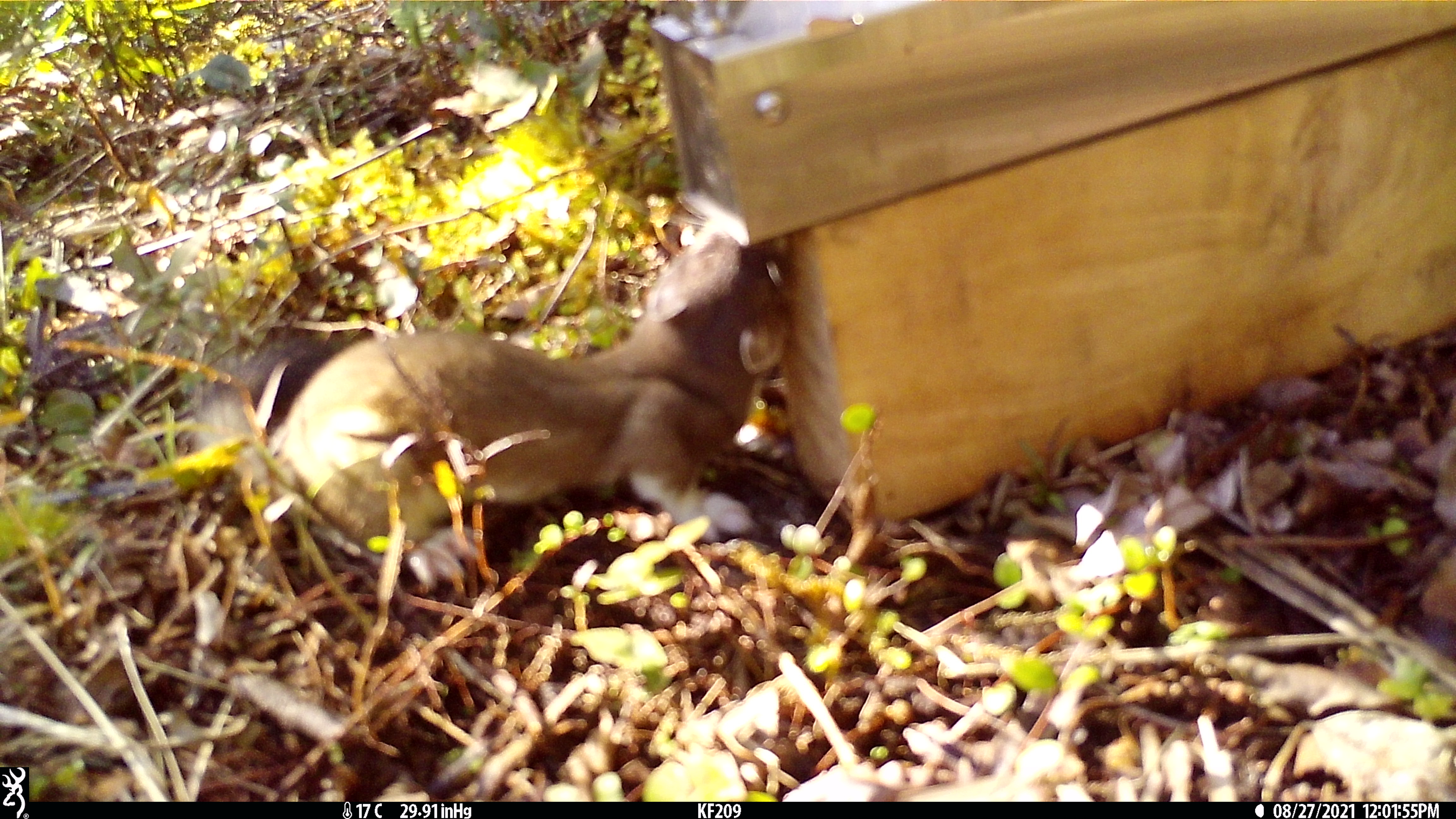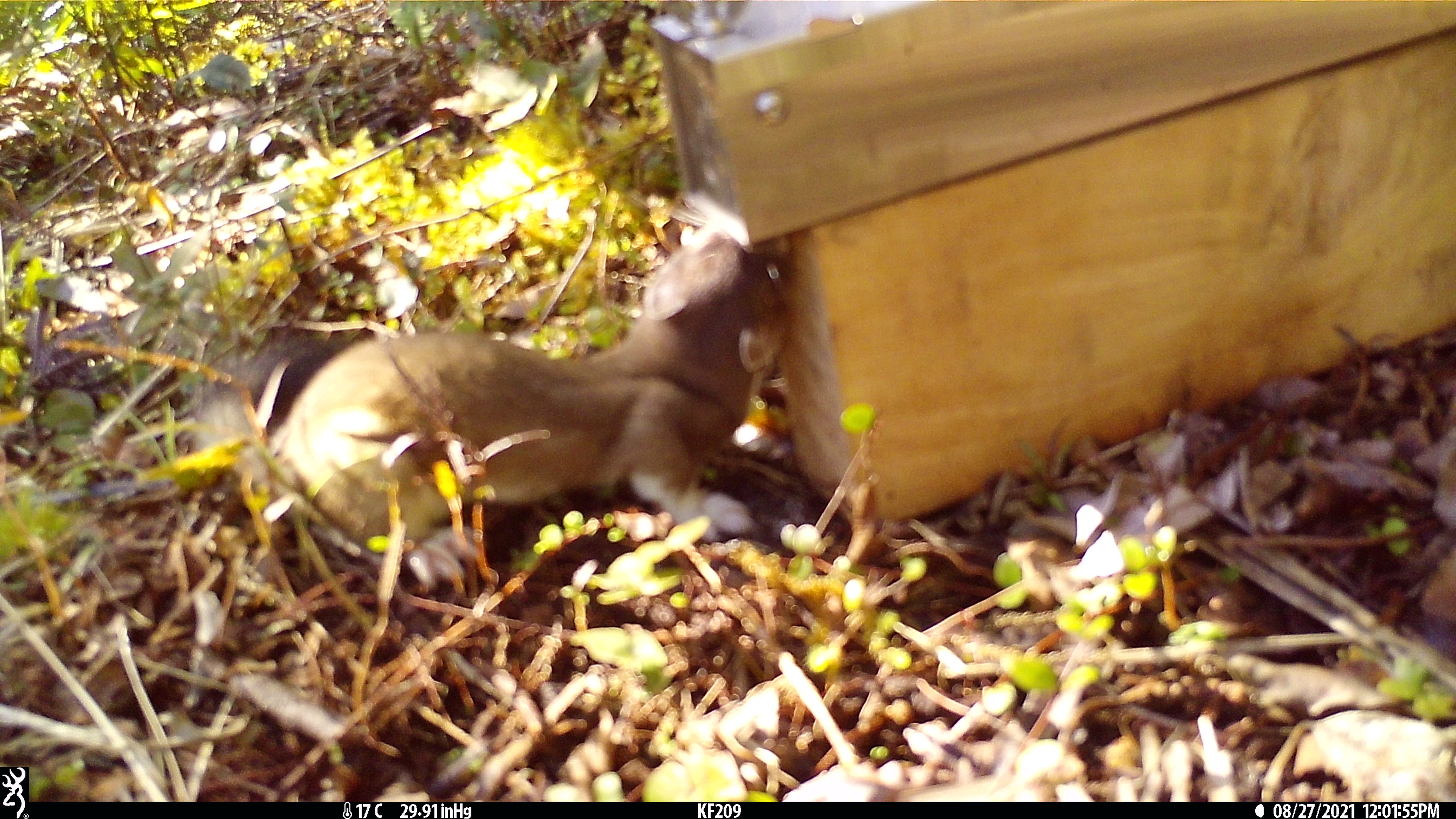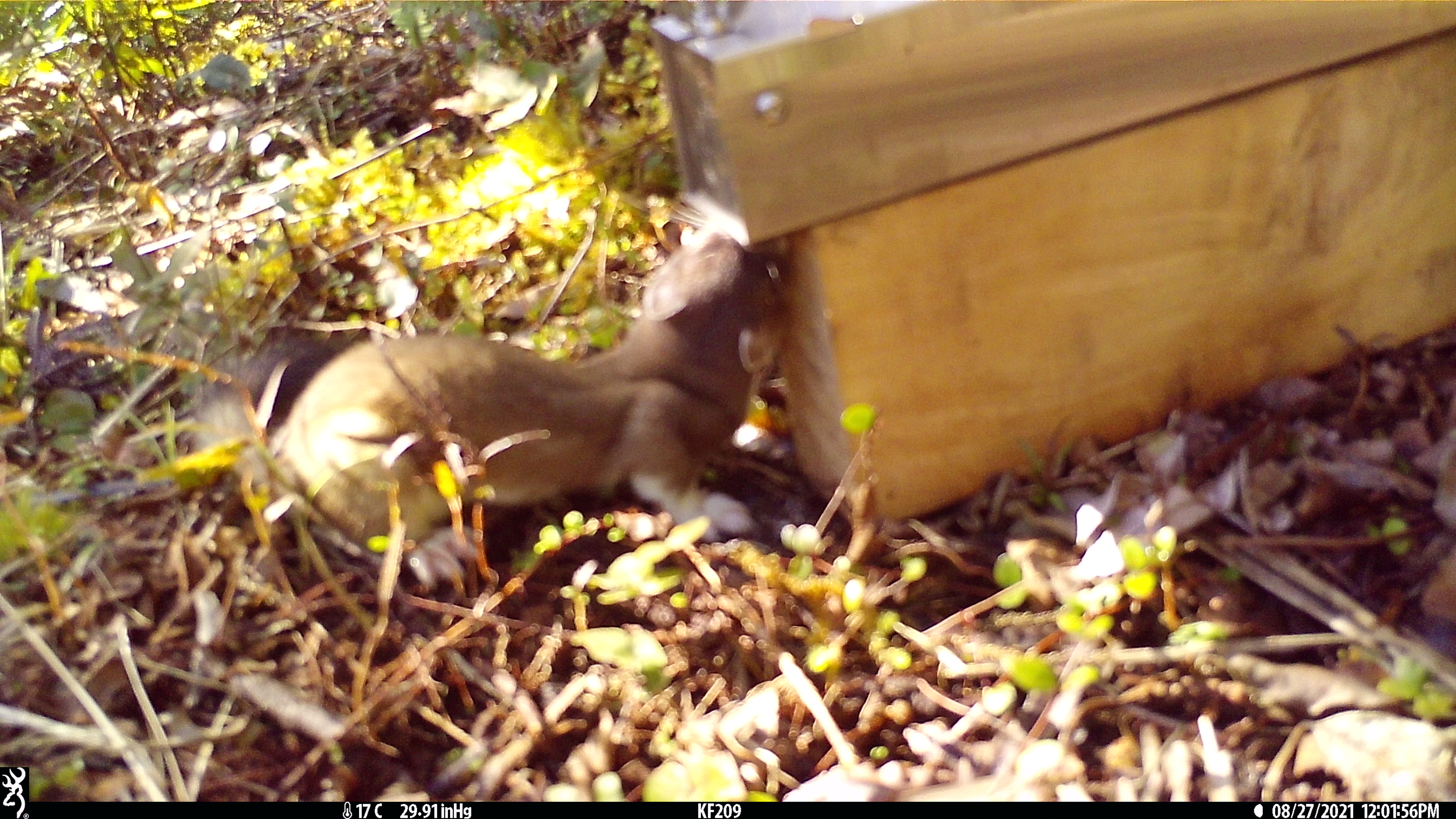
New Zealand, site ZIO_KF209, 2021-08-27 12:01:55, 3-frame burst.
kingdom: Animalia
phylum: Chordata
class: Mammalia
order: Carnivora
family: Mustelidae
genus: Mustela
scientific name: Mustela erminea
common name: stoat